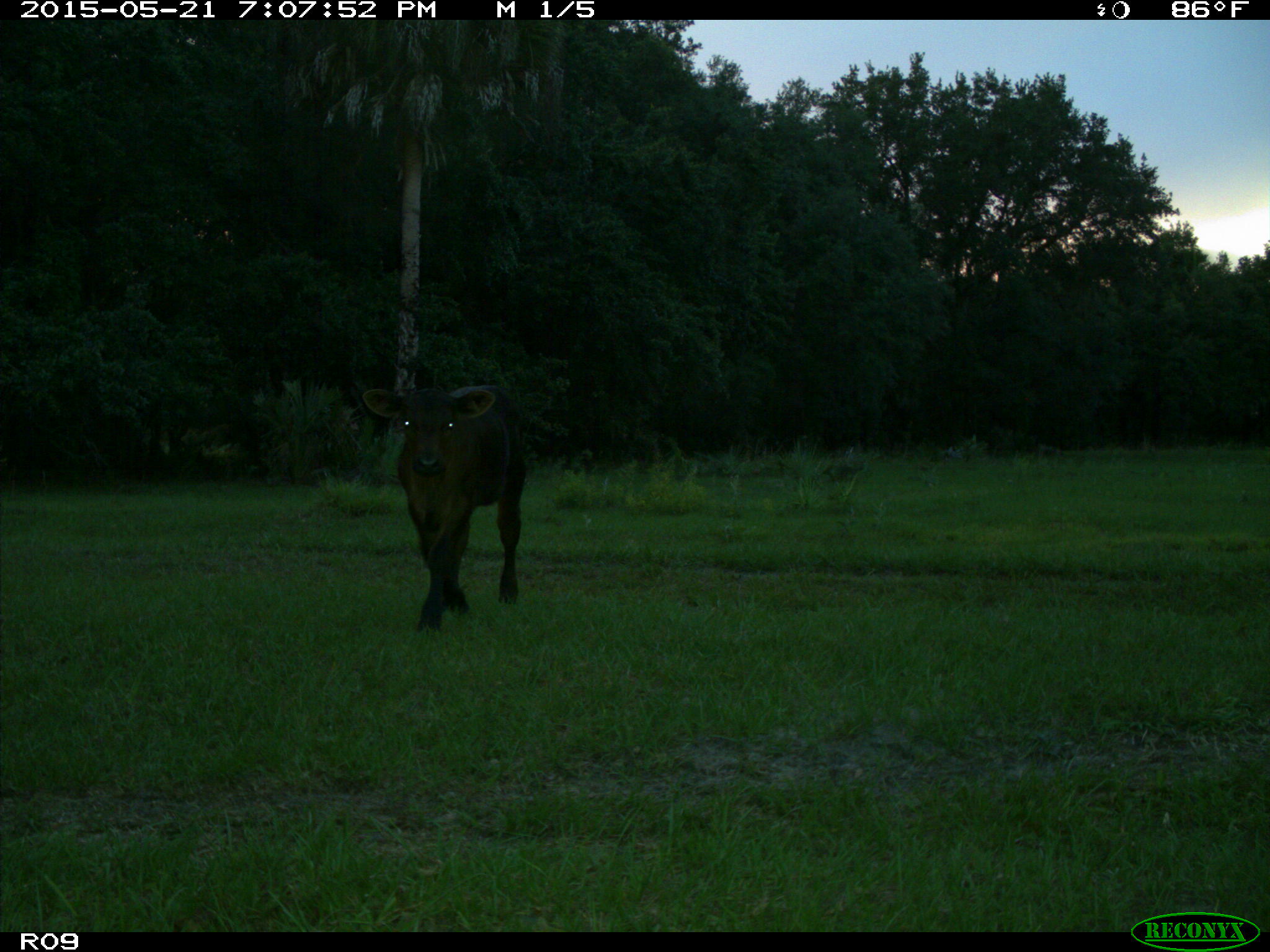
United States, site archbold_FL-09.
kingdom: Animalia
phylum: Chordata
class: Mammalia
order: Artiodactyla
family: Bovidae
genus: Bos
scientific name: Bos taurus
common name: domestic cow